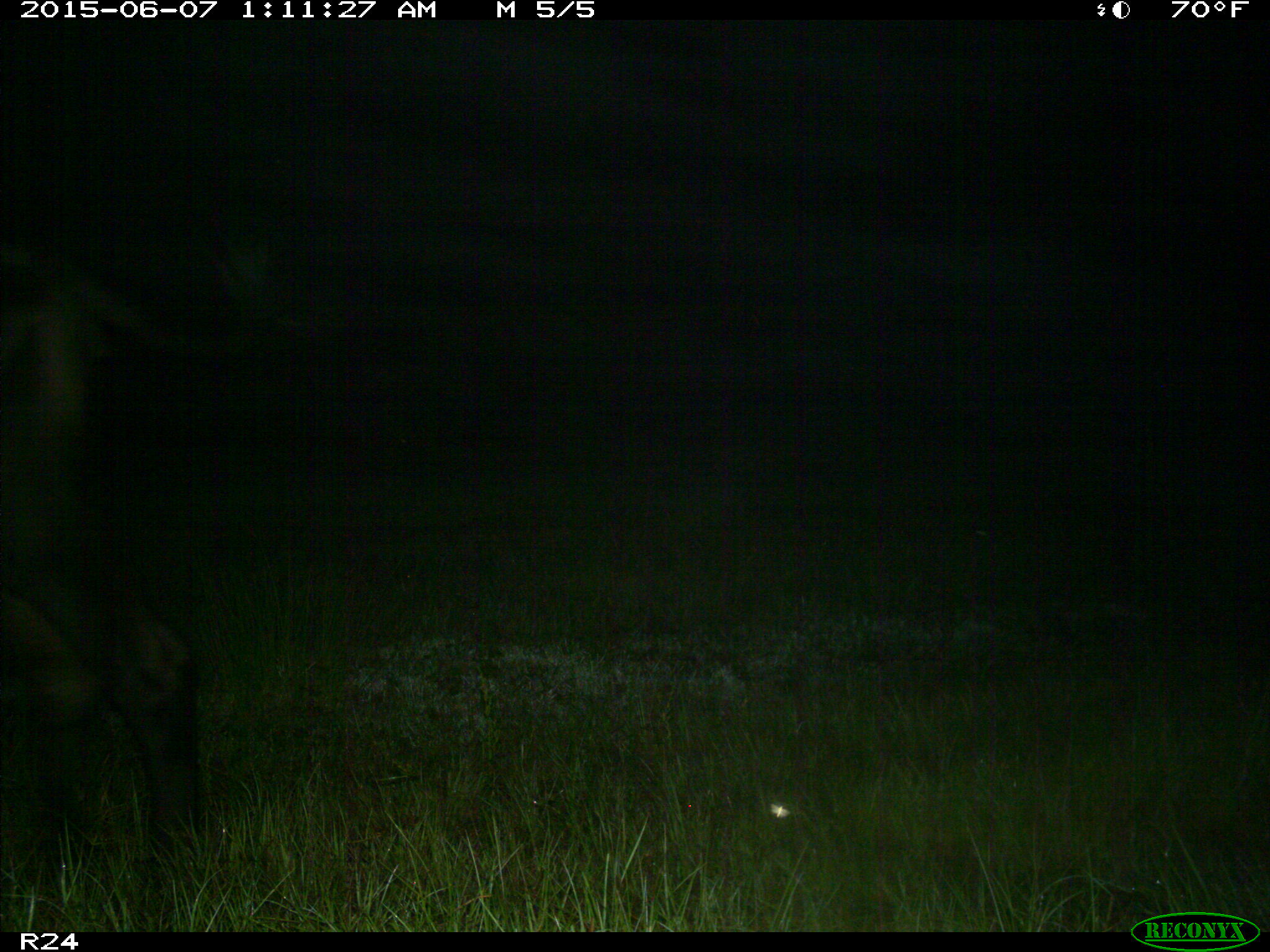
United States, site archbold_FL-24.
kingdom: Animalia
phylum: Chordata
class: Mammalia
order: Artiodactyla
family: Bovidae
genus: Bos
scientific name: Bos taurus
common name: domestic cow